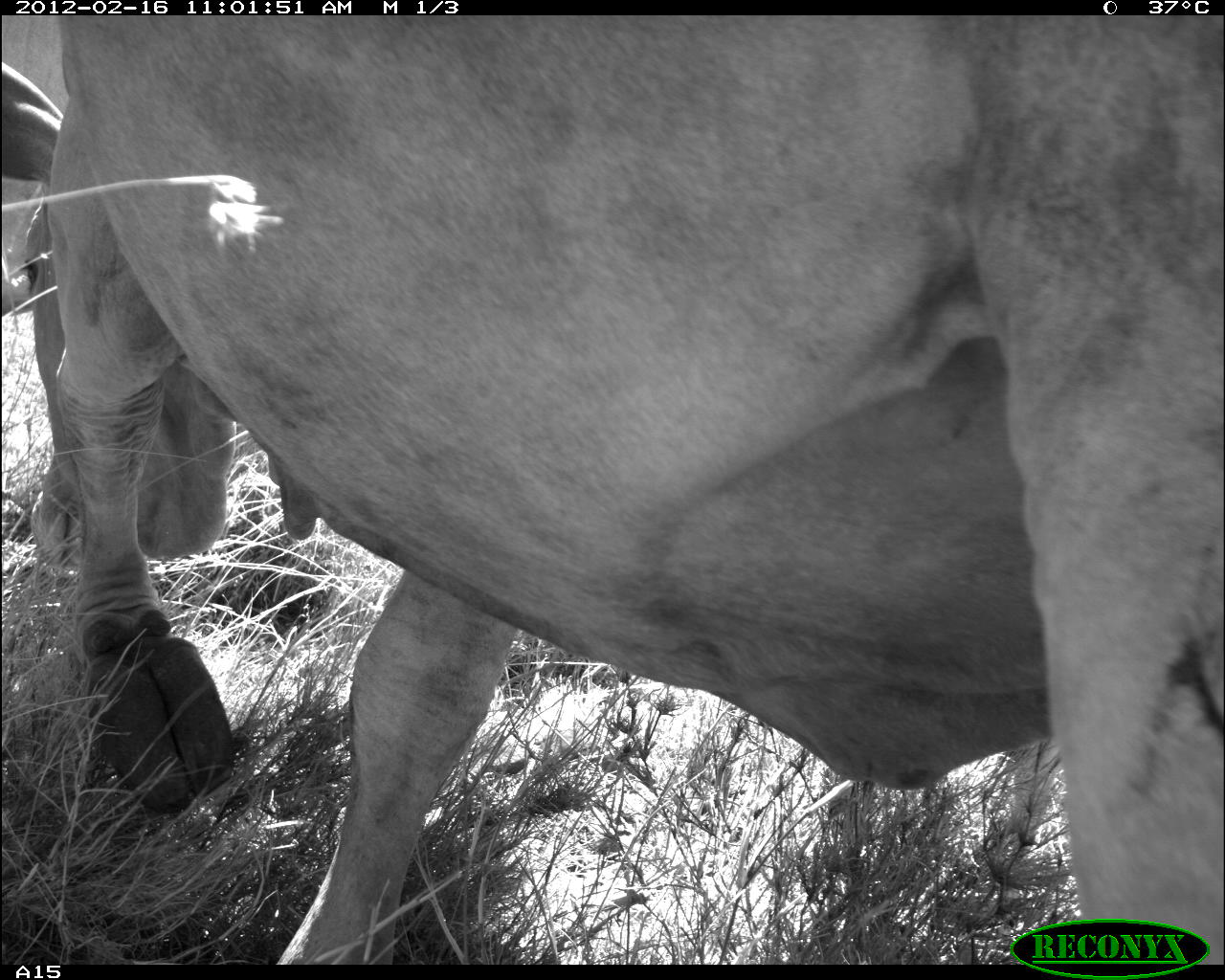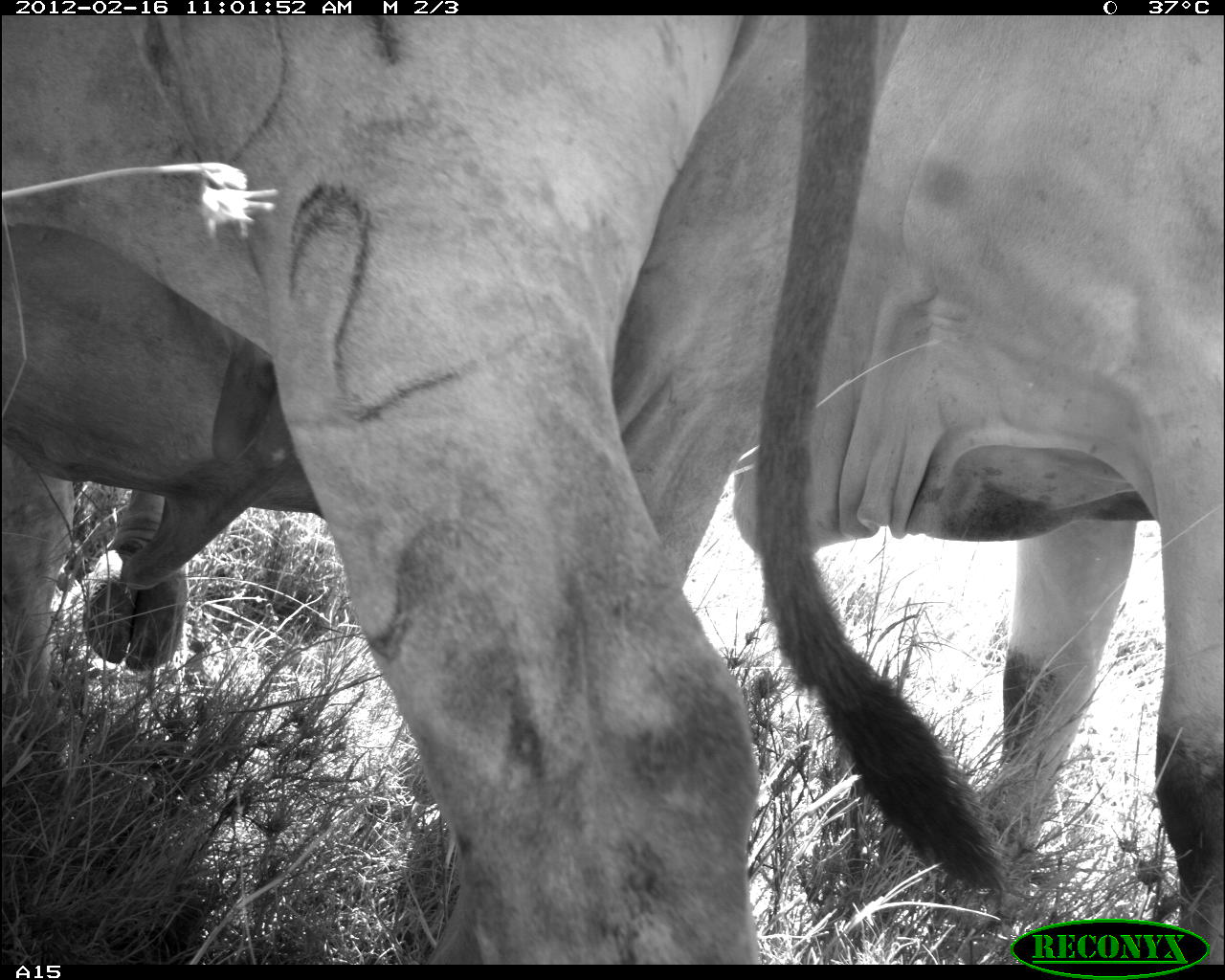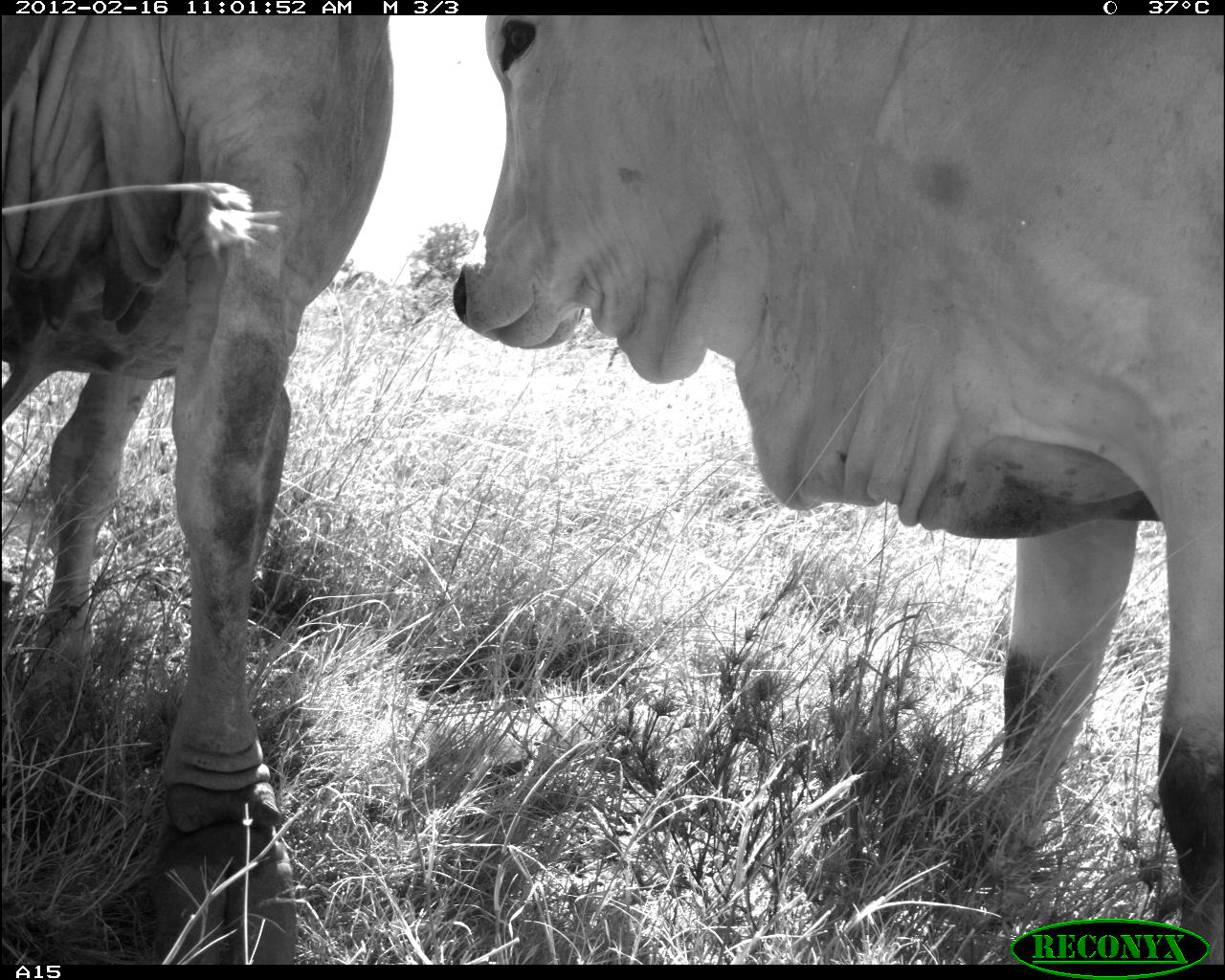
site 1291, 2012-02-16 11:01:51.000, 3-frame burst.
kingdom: Animalia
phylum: Chordata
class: Mammalia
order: Artiodactyla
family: Bovidae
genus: Bos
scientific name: Bos taurus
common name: domestic cattle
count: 2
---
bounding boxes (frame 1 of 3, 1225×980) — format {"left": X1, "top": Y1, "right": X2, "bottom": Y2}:
bos taurus: {"left": 1, "top": 16, "right": 1225, "bottom": 958}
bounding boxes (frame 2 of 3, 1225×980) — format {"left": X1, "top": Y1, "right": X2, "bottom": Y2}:
bos taurus: {"left": 3, "top": 9, "right": 1012, "bottom": 963}; {"left": 747, "top": 16, "right": 1225, "bottom": 967}